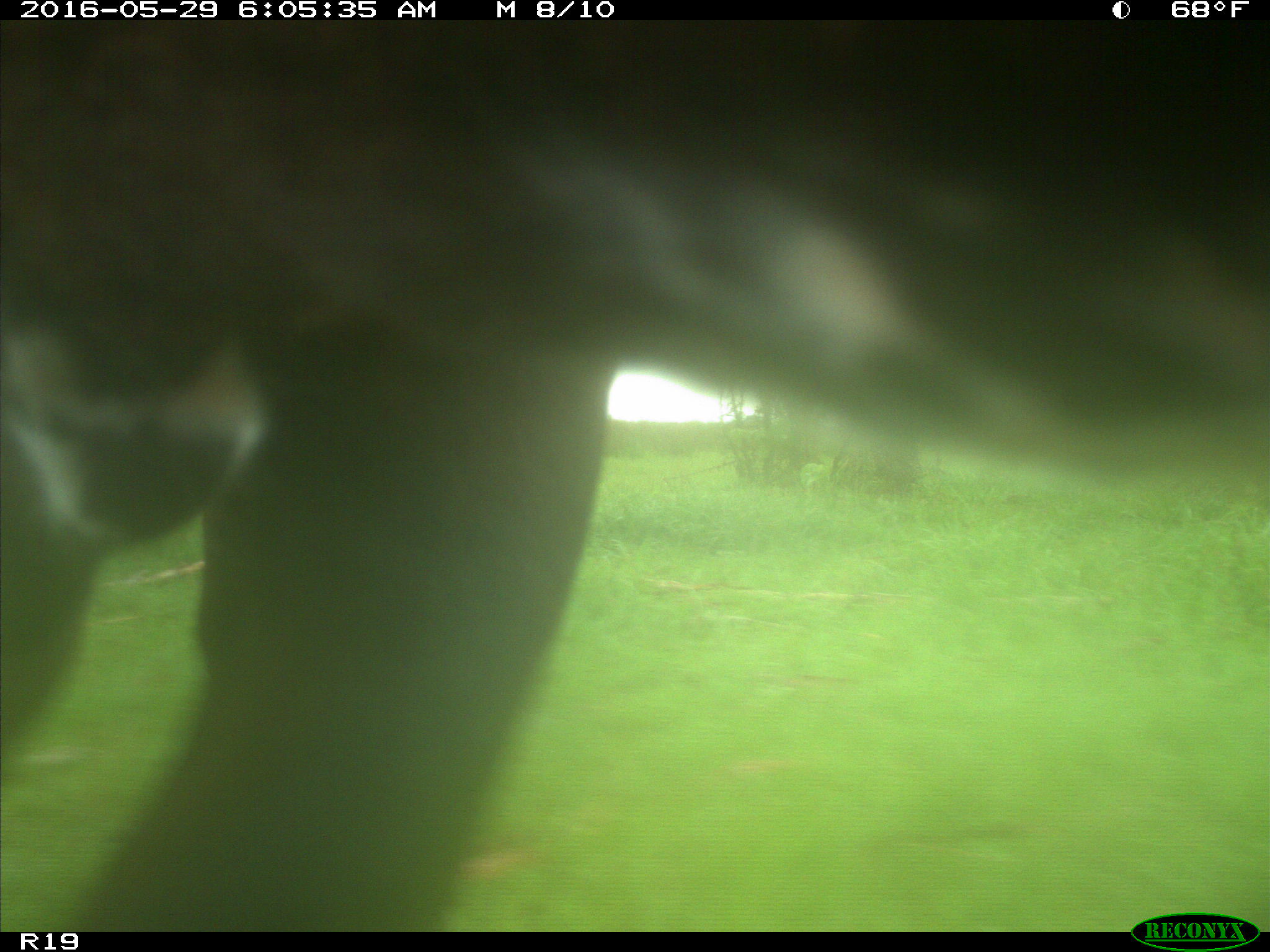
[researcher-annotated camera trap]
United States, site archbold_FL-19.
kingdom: Animalia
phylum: Chordata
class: Mammalia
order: Artiodactyla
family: Bovidae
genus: Bos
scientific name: Bos taurus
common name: domestic cow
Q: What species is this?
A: Bos taurus (domestic cow).